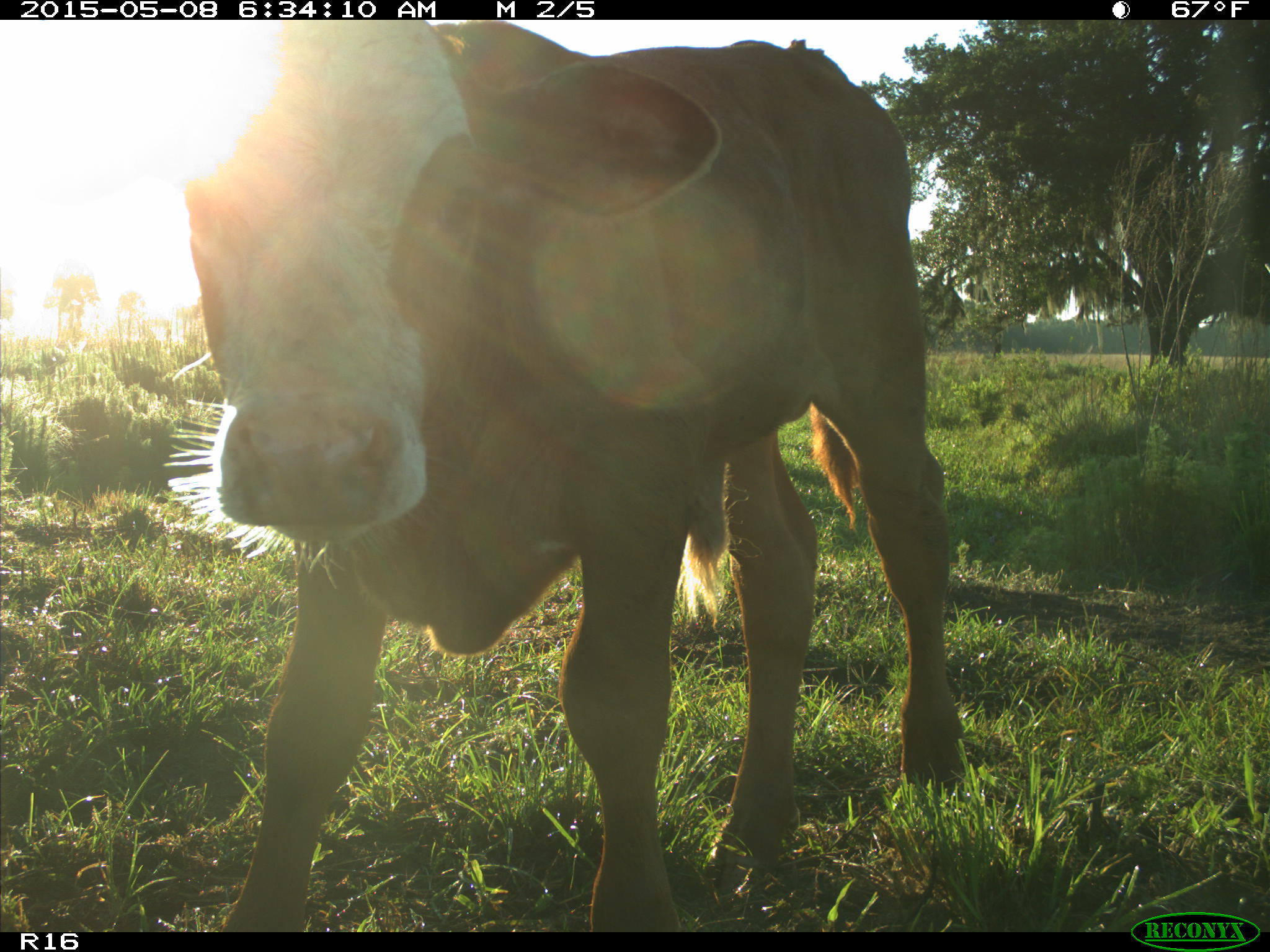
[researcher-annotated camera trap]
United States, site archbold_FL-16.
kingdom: Animalia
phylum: Chordata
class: Mammalia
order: Artiodactyla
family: Bovidae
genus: Bos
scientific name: Bos taurus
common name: domestic cow